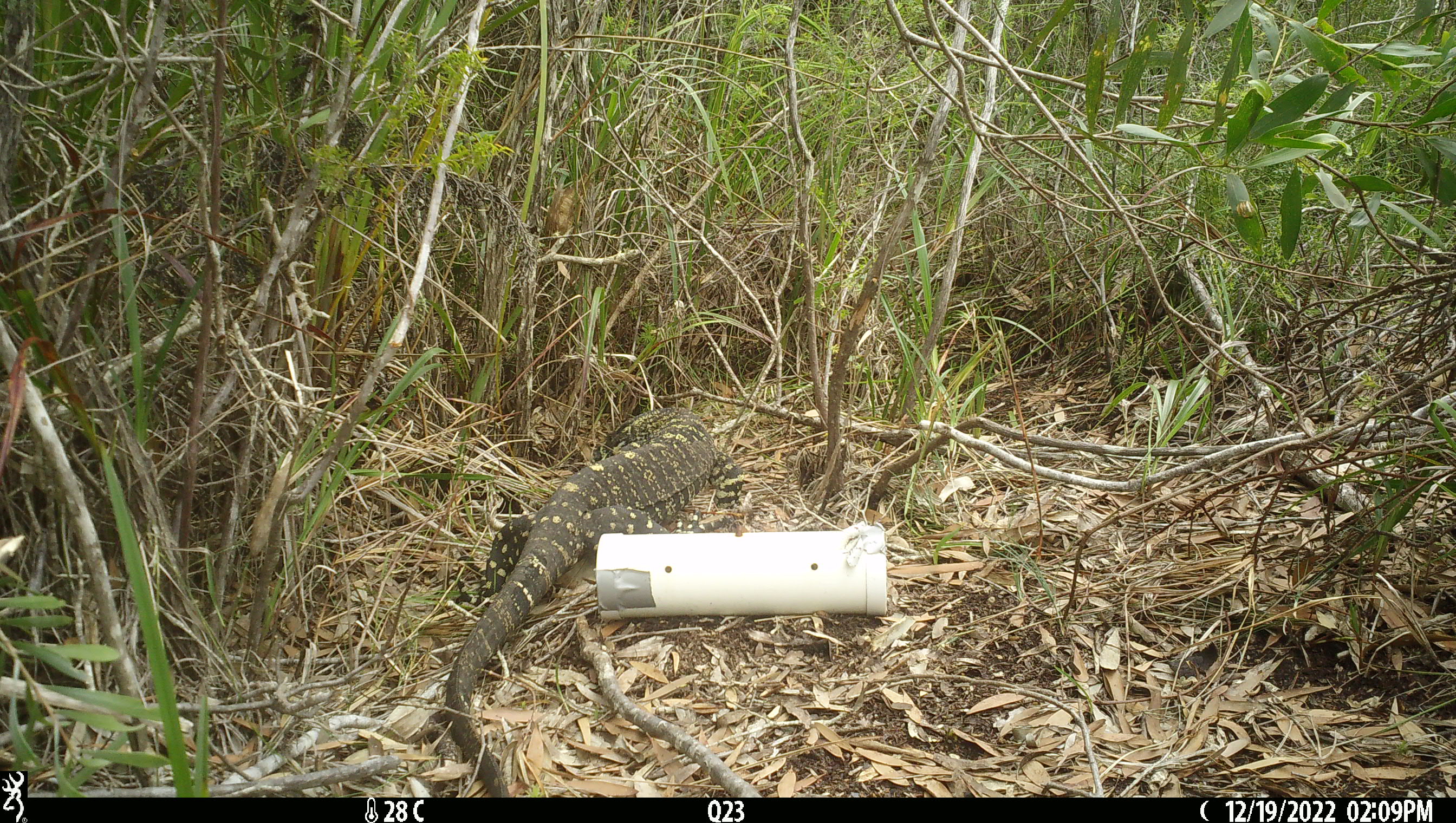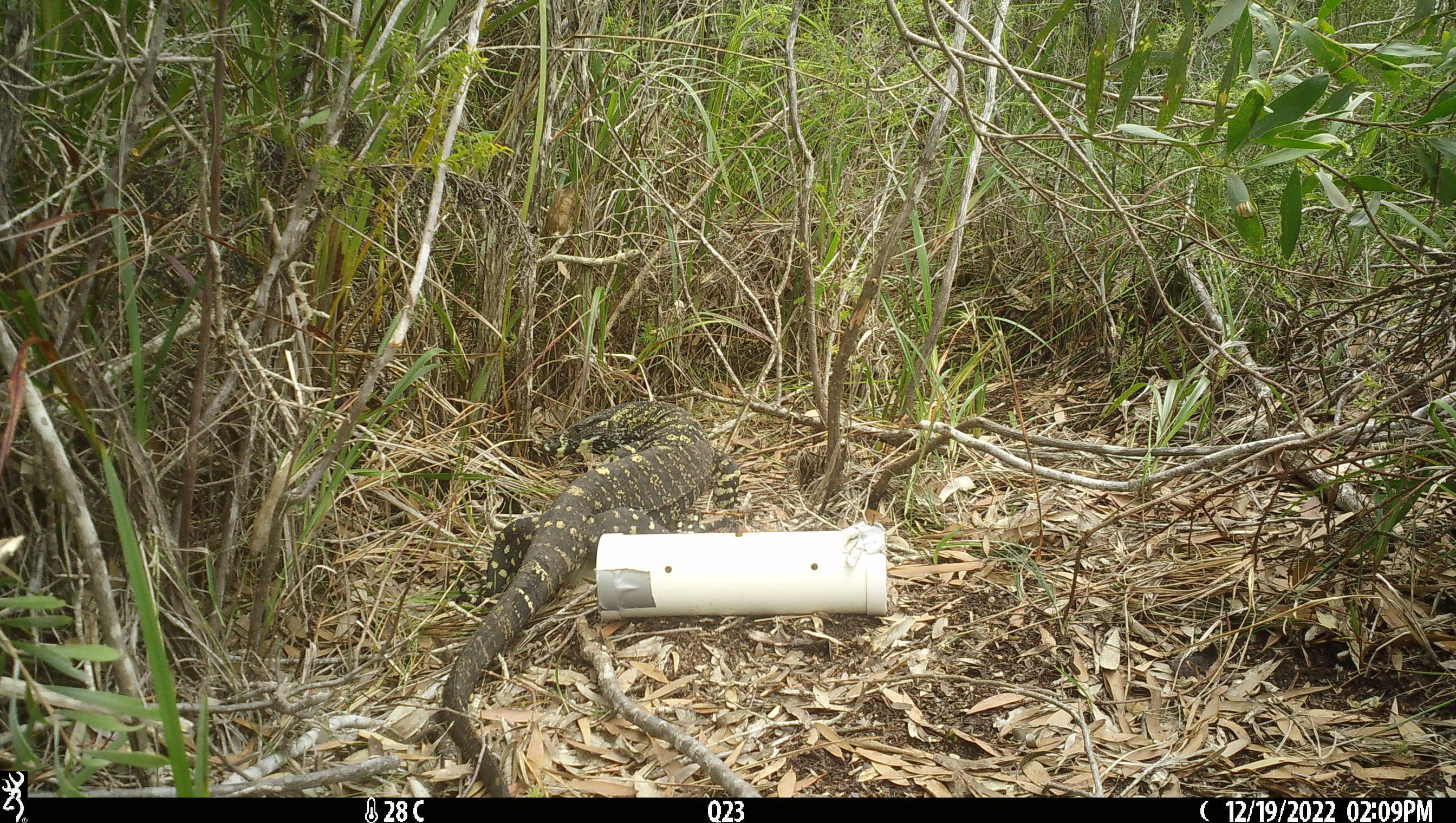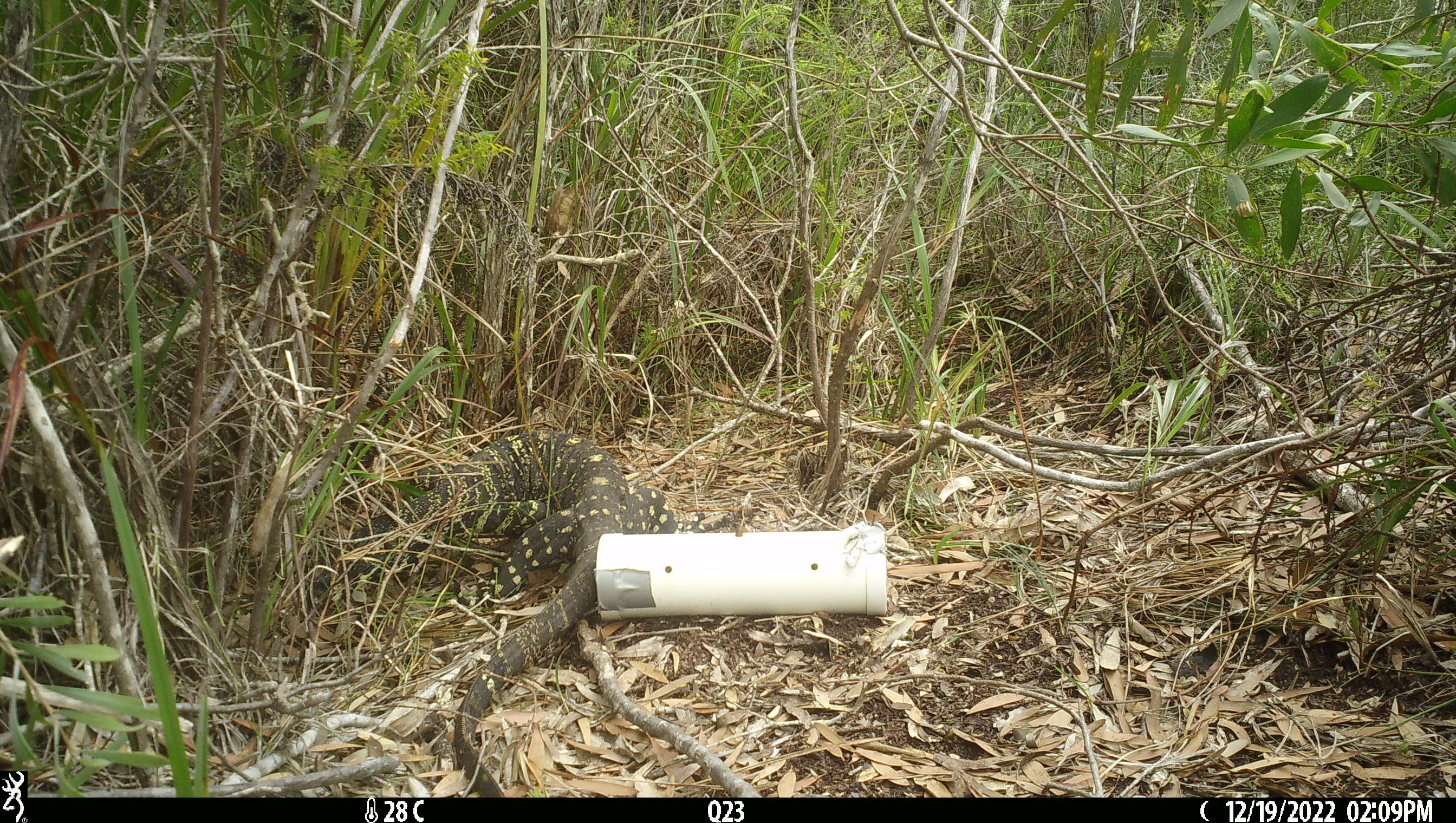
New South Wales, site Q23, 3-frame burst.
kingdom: Animalia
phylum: Chordata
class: Reptilia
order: Squamata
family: Varanidae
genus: Varanus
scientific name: Varanus varius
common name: lace monitor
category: goanna